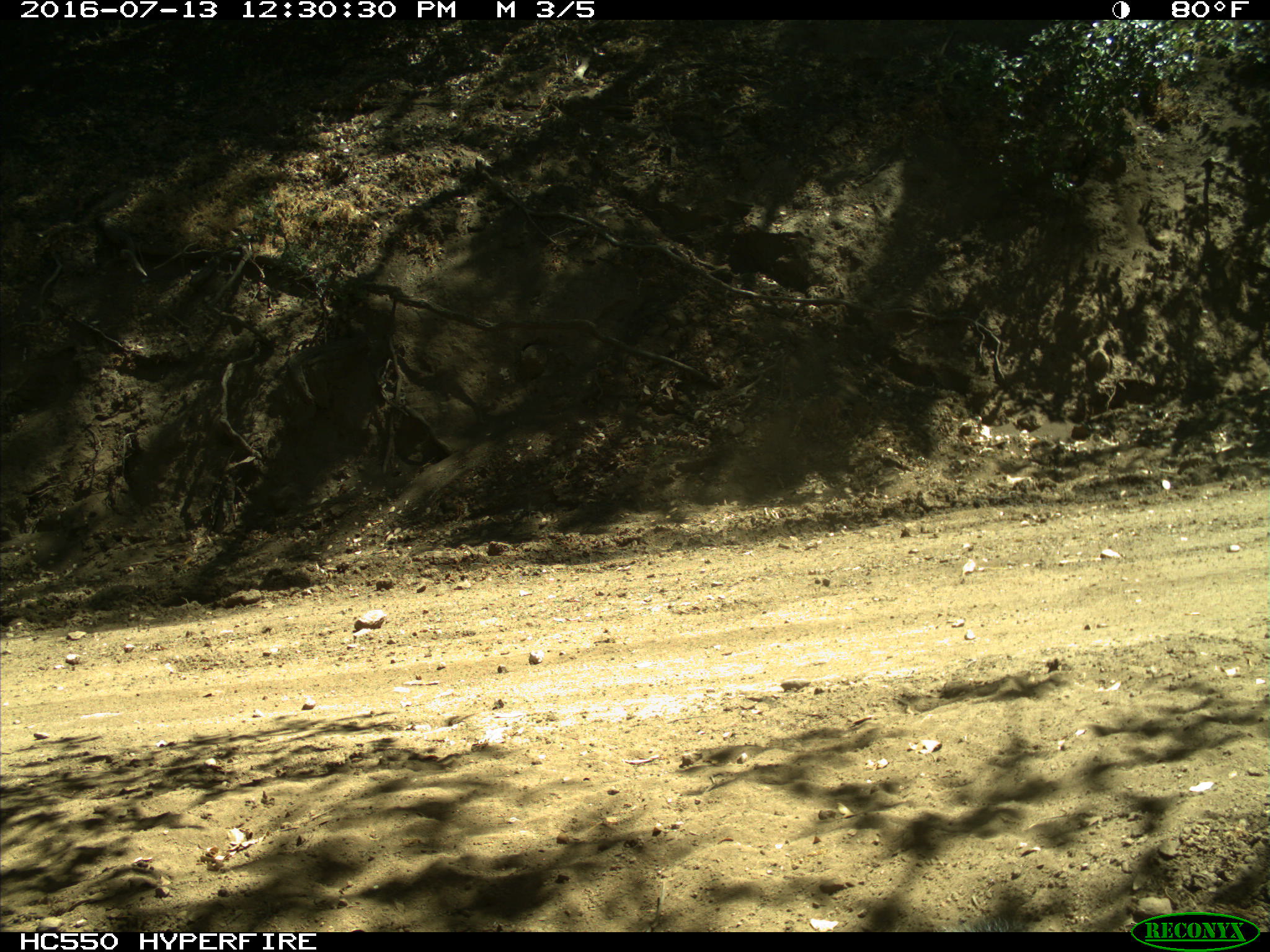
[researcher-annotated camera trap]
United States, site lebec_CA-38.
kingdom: Animalia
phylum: Chordata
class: Mammalia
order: Rodentia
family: Sciuridae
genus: Sciurus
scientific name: Sciurus carolinensis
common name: eastern gray squirrel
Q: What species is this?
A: Sciurus carolinensis (eastern gray squirrel).